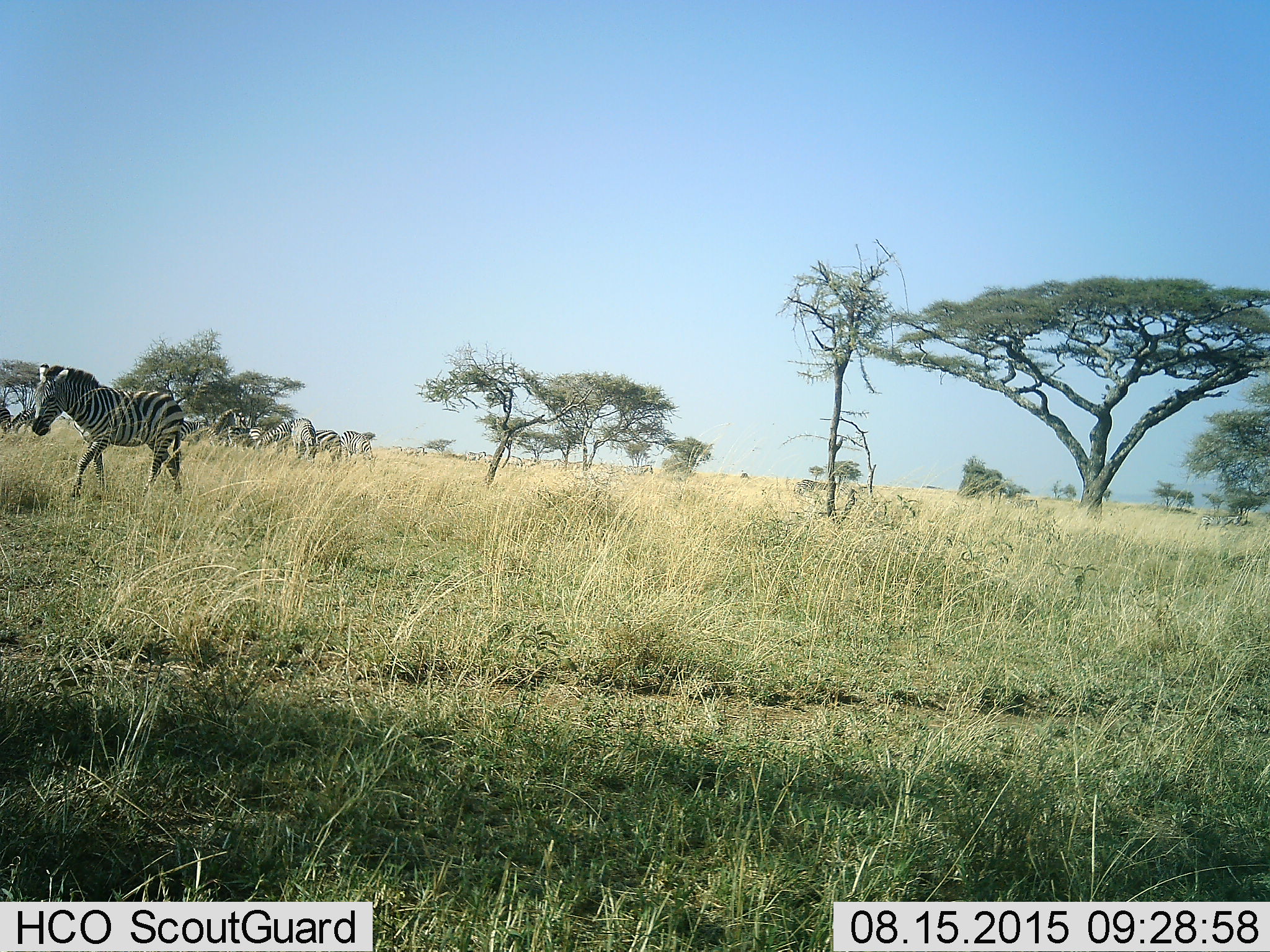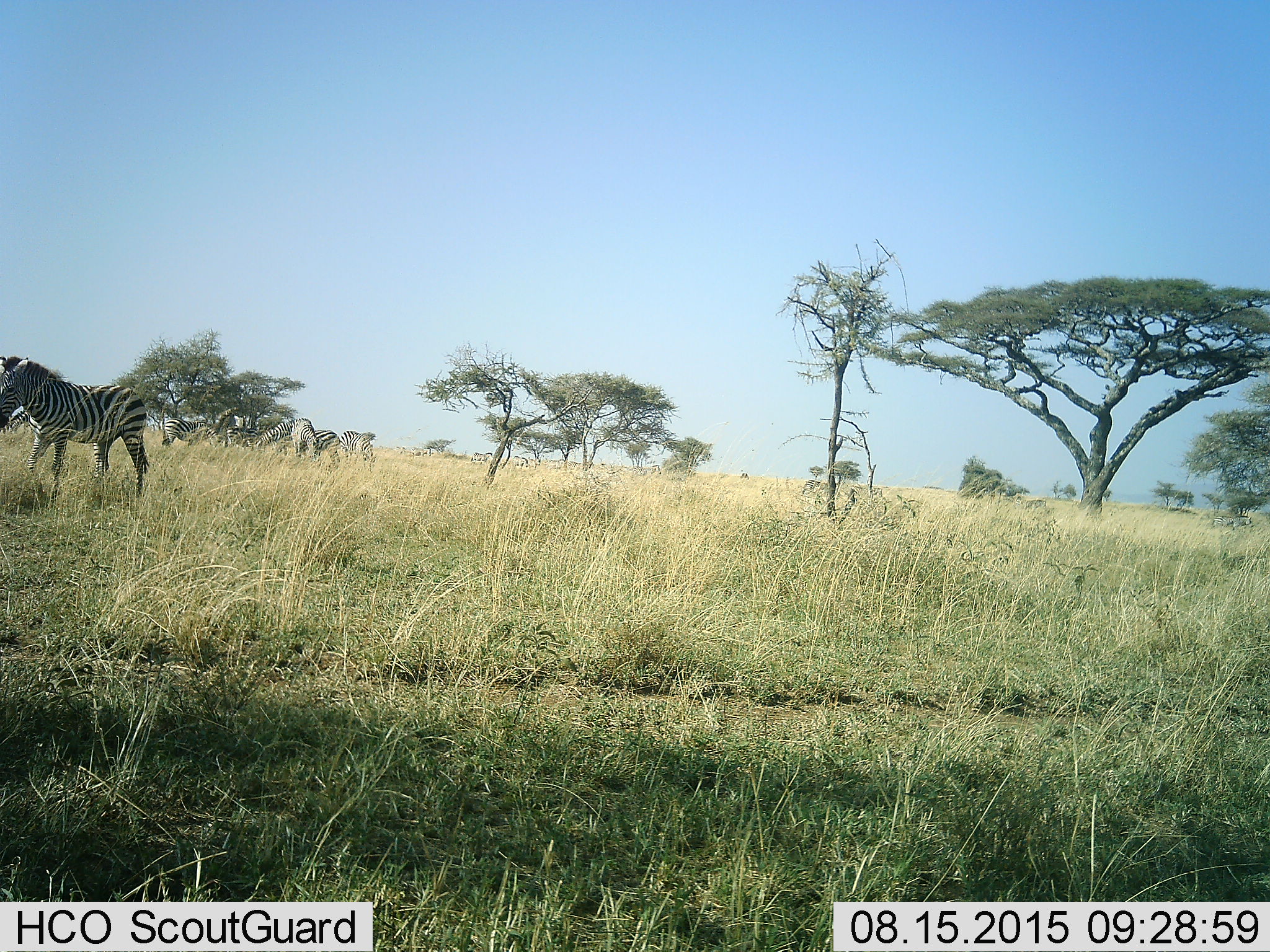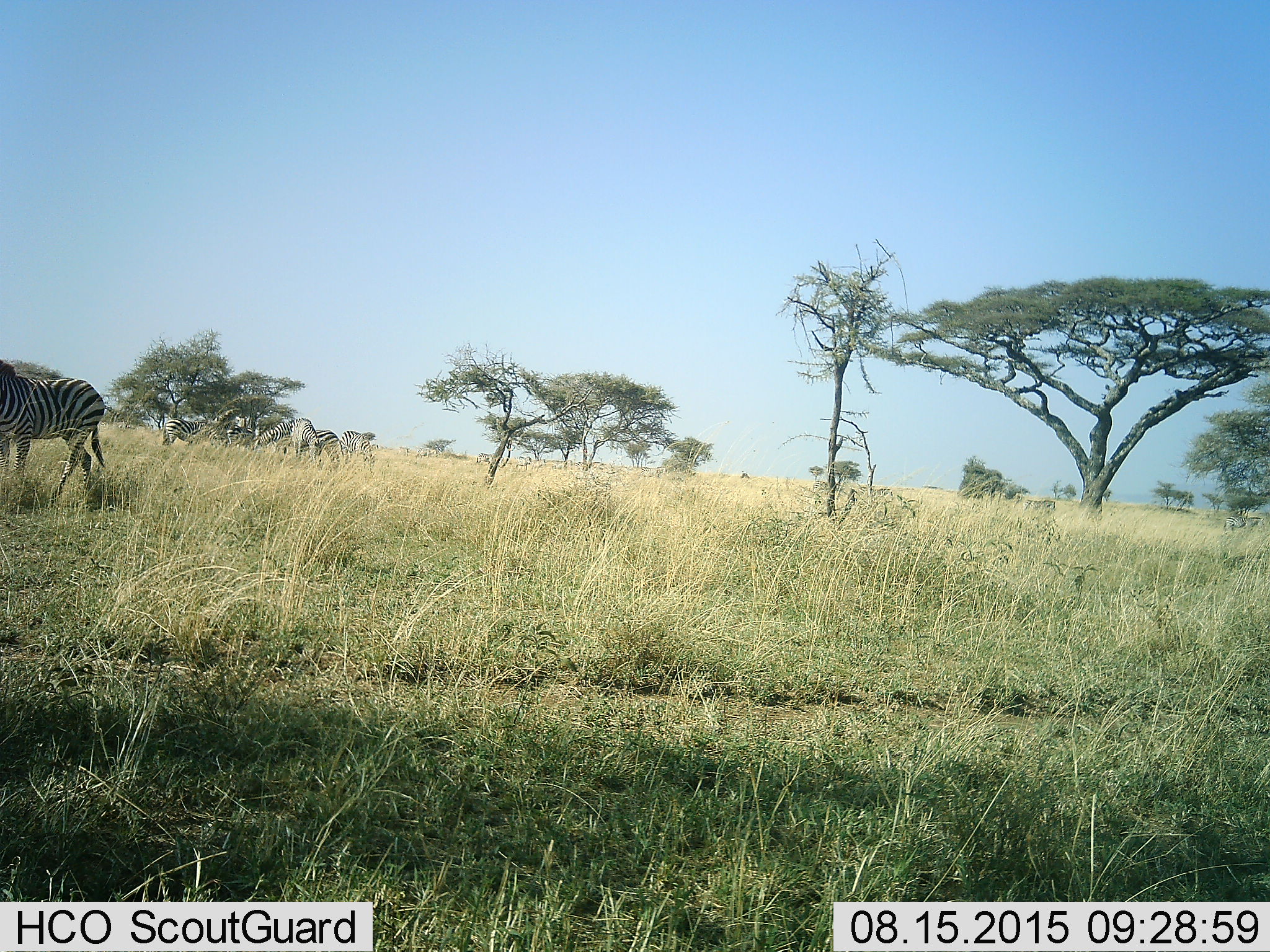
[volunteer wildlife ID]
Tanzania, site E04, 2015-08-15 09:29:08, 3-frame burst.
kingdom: Animalia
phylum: Chordata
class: Mammalia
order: Perissodactyla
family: Equidae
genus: Equus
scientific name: Equus quagga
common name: plains zebra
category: zebra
Zebra (plains zebra) (Equus quagga), count 9. Behavior (volunteer vote fractions): standing 36%, resting 0%, moving 93%, interacting 7%. Young present (vote fraction): 7%. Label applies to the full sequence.